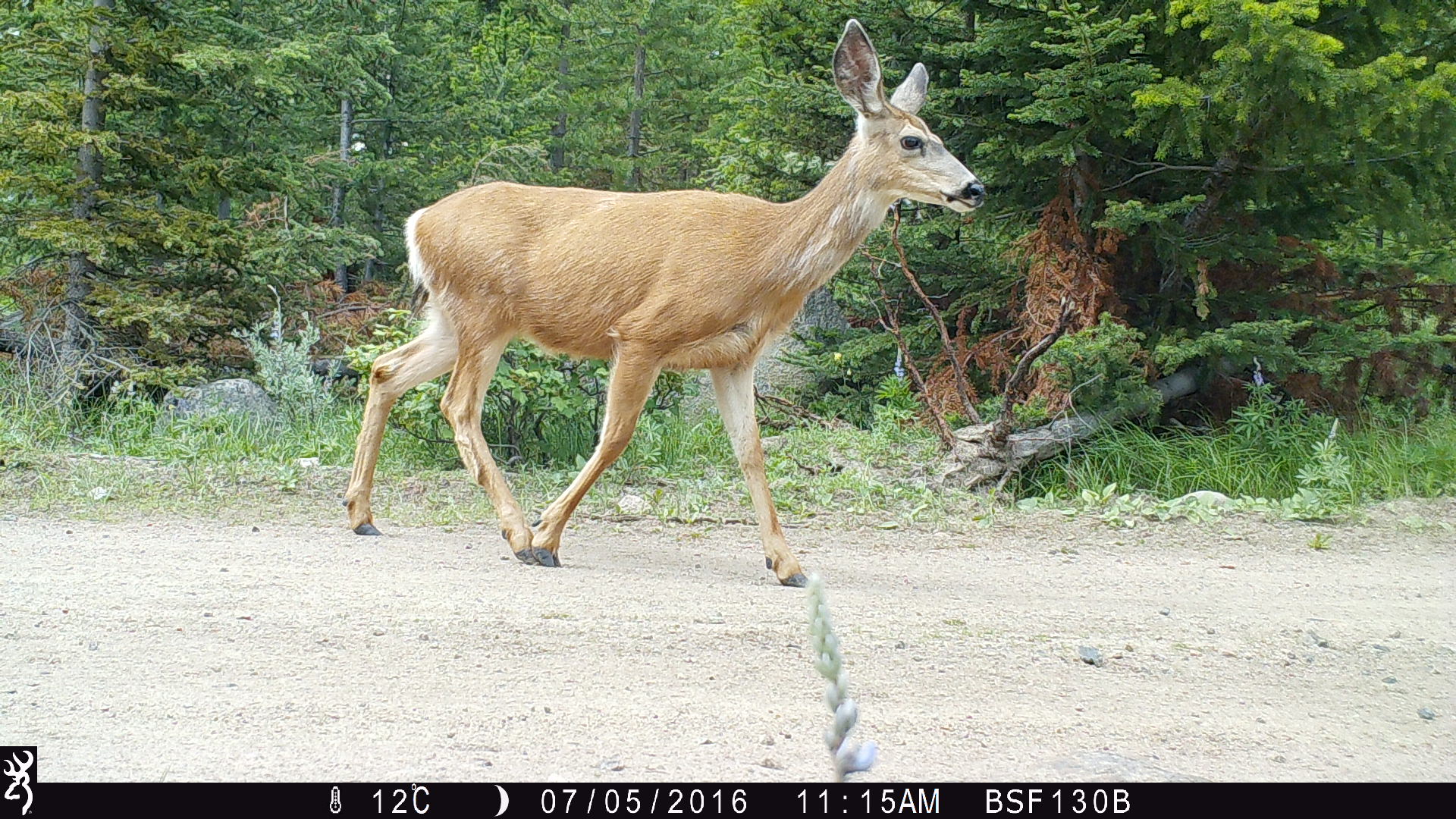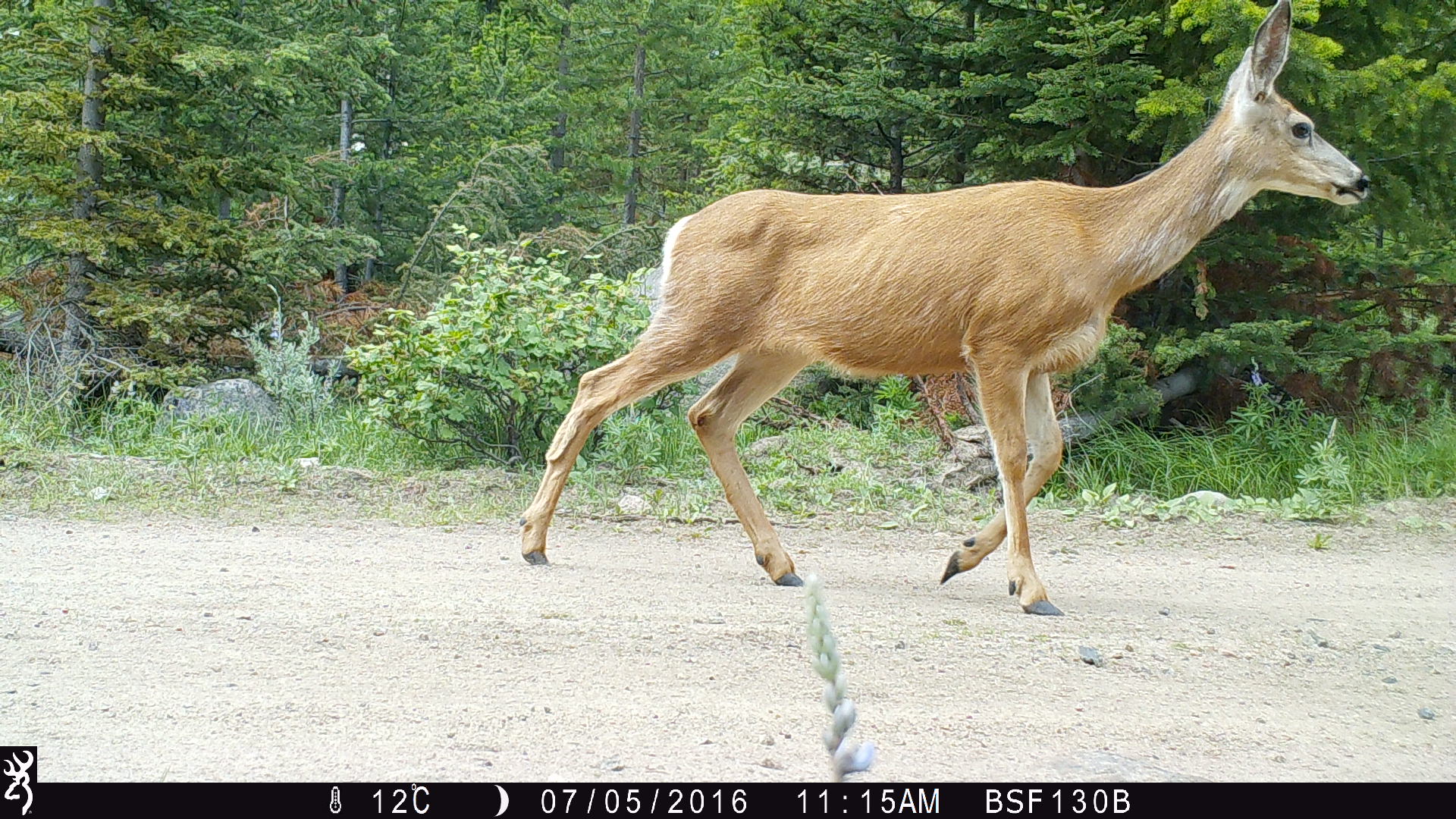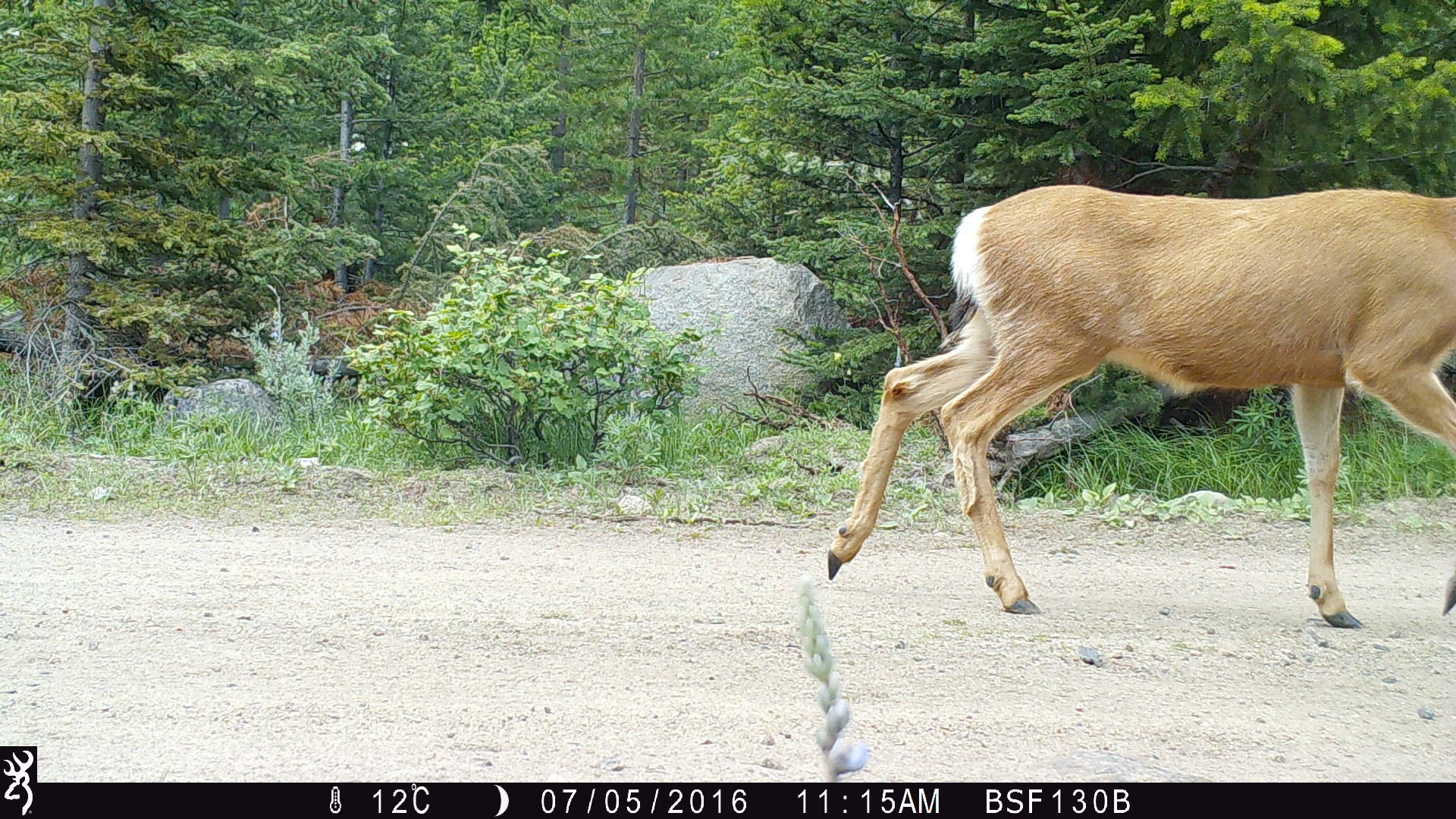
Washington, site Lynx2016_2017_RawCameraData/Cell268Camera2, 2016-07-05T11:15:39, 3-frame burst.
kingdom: Animalia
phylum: Chordata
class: Mammalia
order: Artiodactyla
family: Cervidae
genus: Odocoileus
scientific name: Odocoileus hemionus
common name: mule deer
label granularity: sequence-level